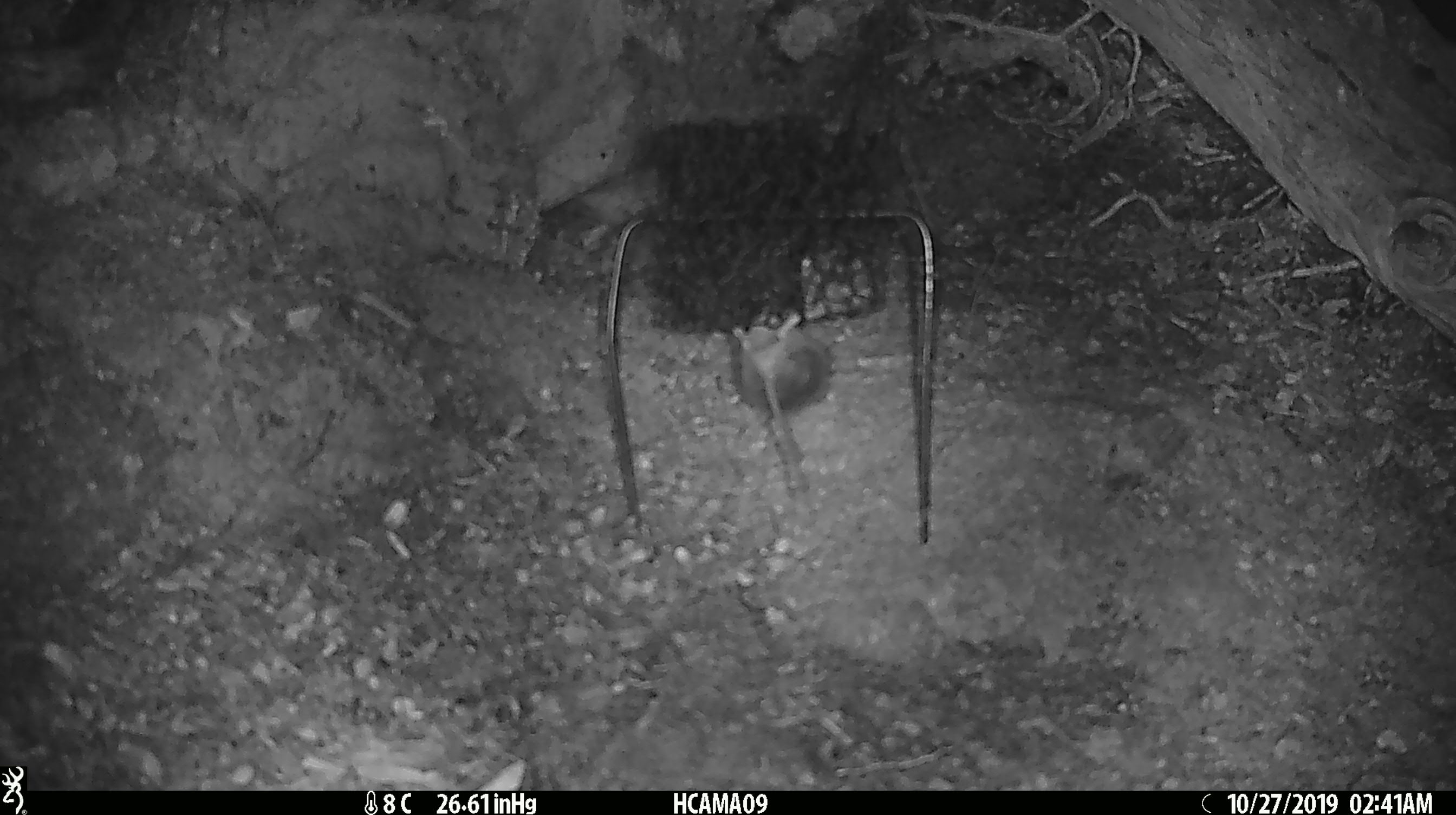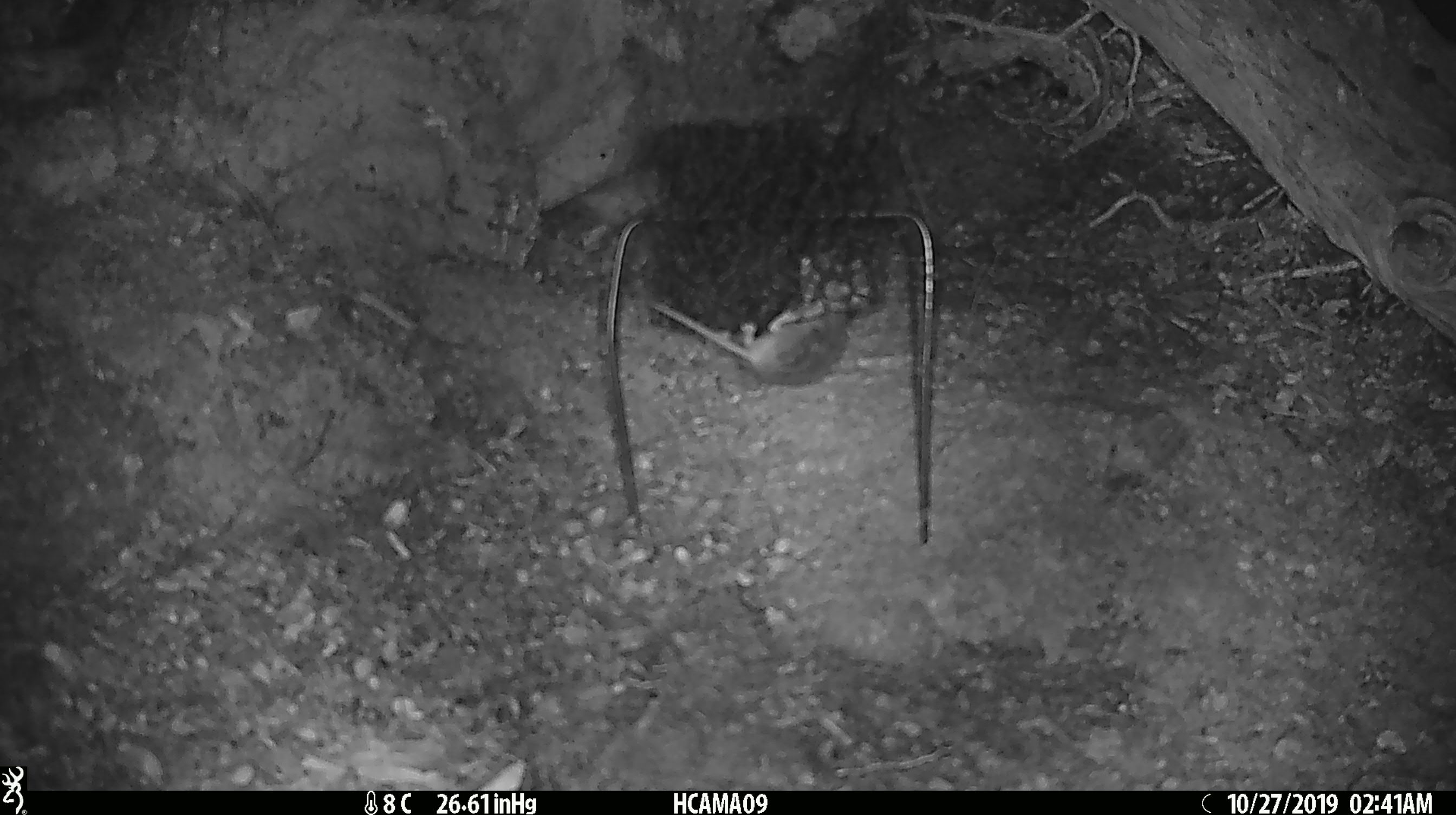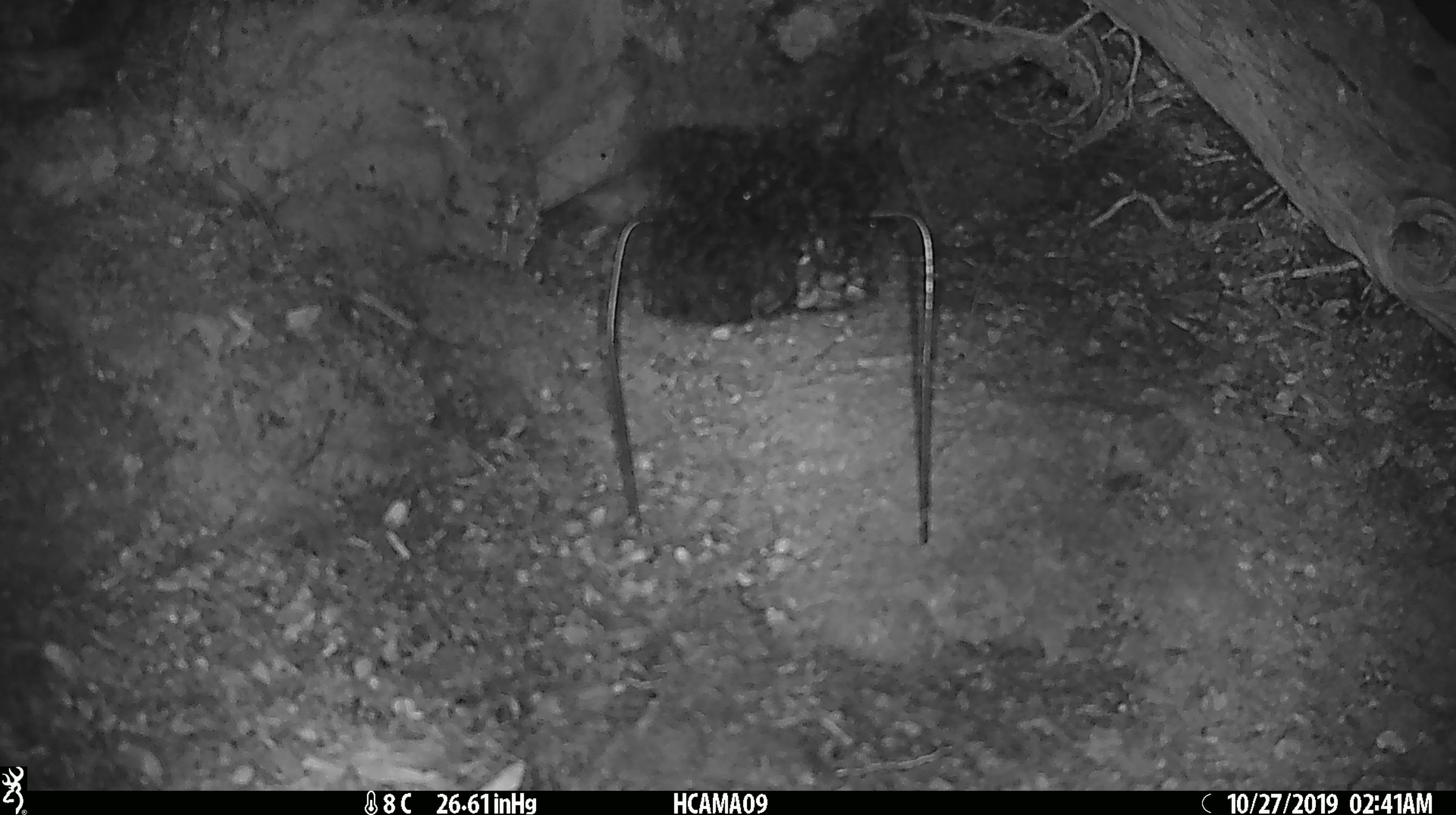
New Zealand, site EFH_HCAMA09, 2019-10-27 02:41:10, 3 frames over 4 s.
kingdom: Animalia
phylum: Chordata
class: Mammalia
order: Rodentia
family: Muridae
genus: Mus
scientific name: Mus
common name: mouse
Mouse (Mus).